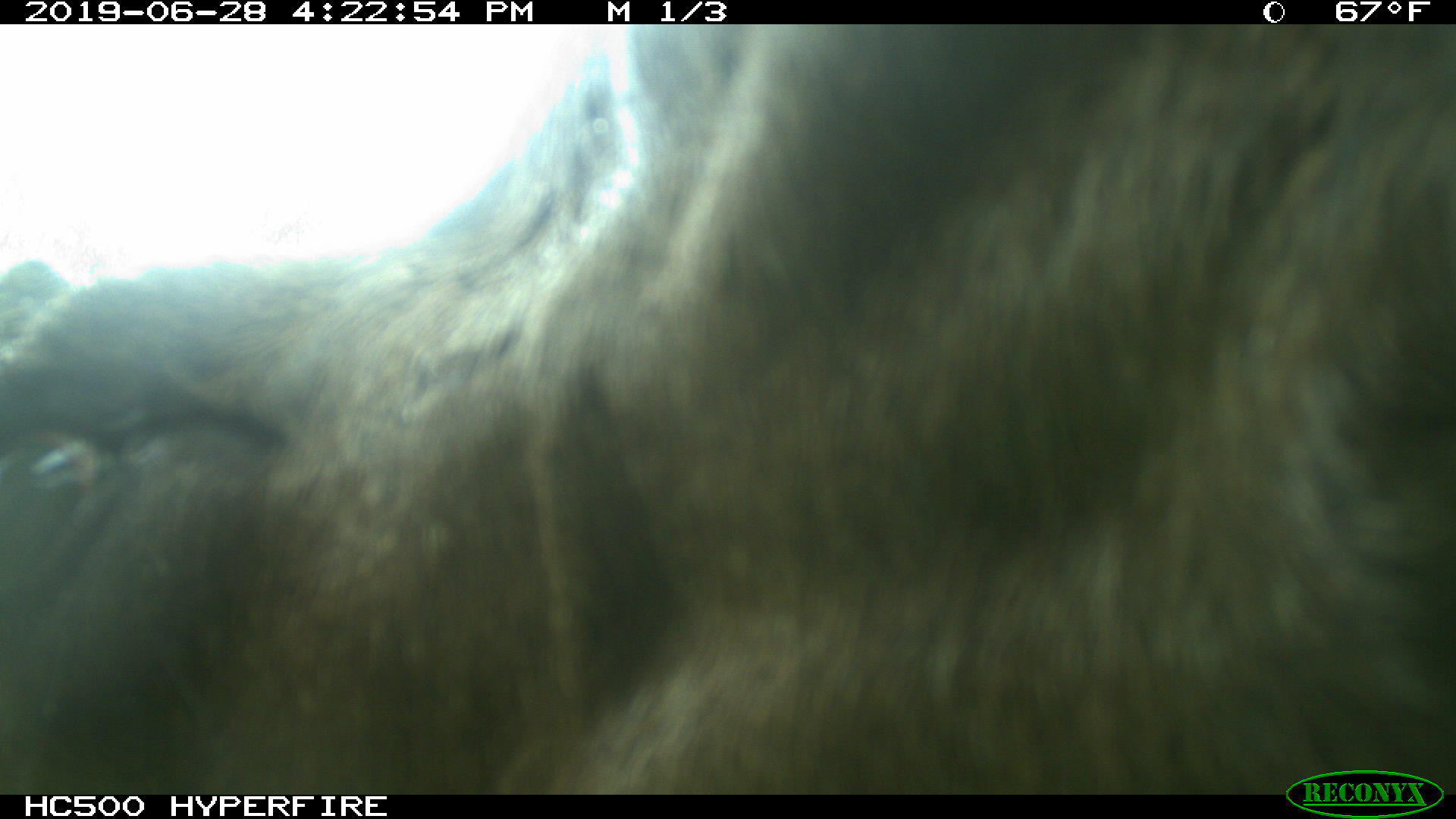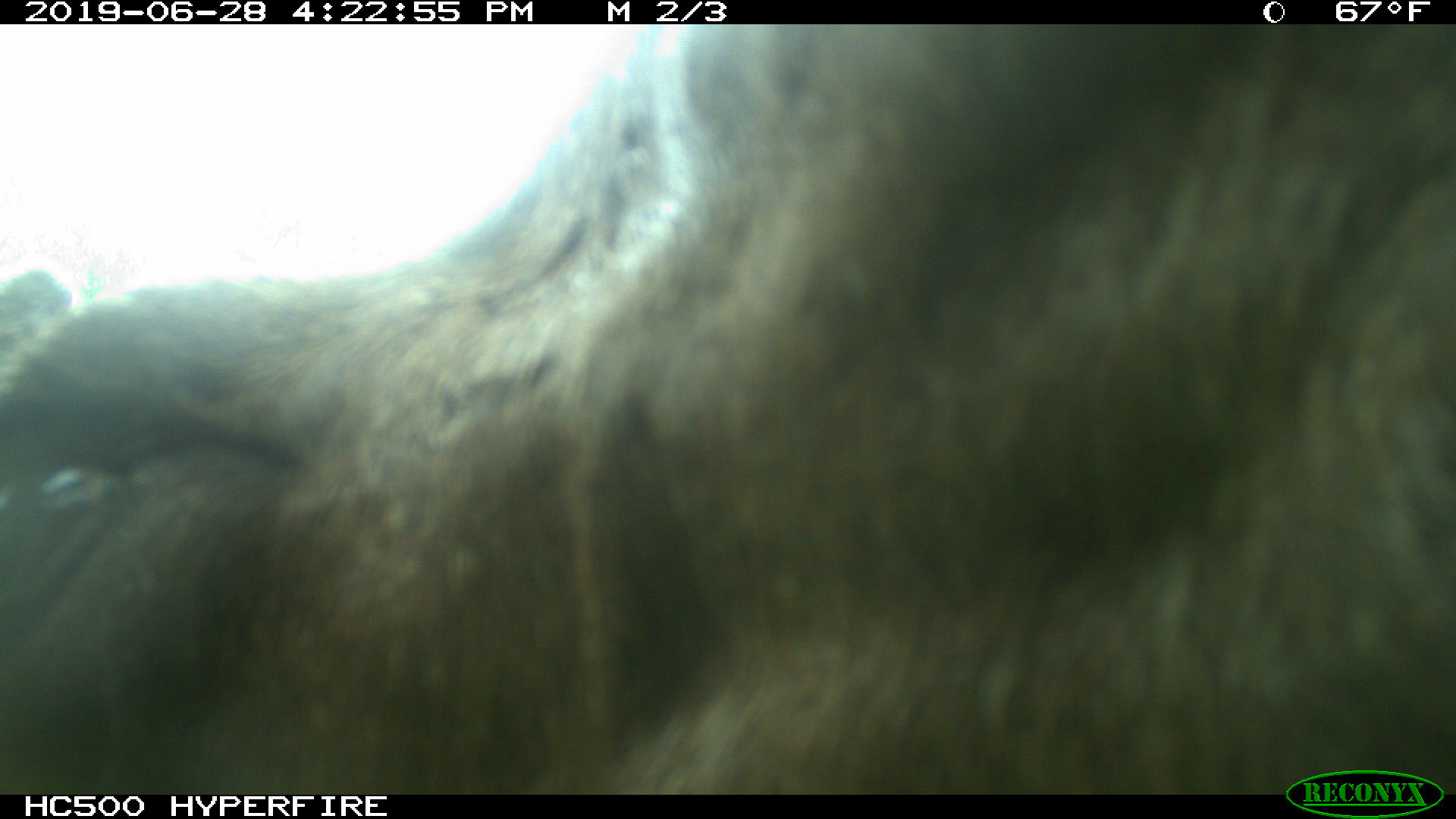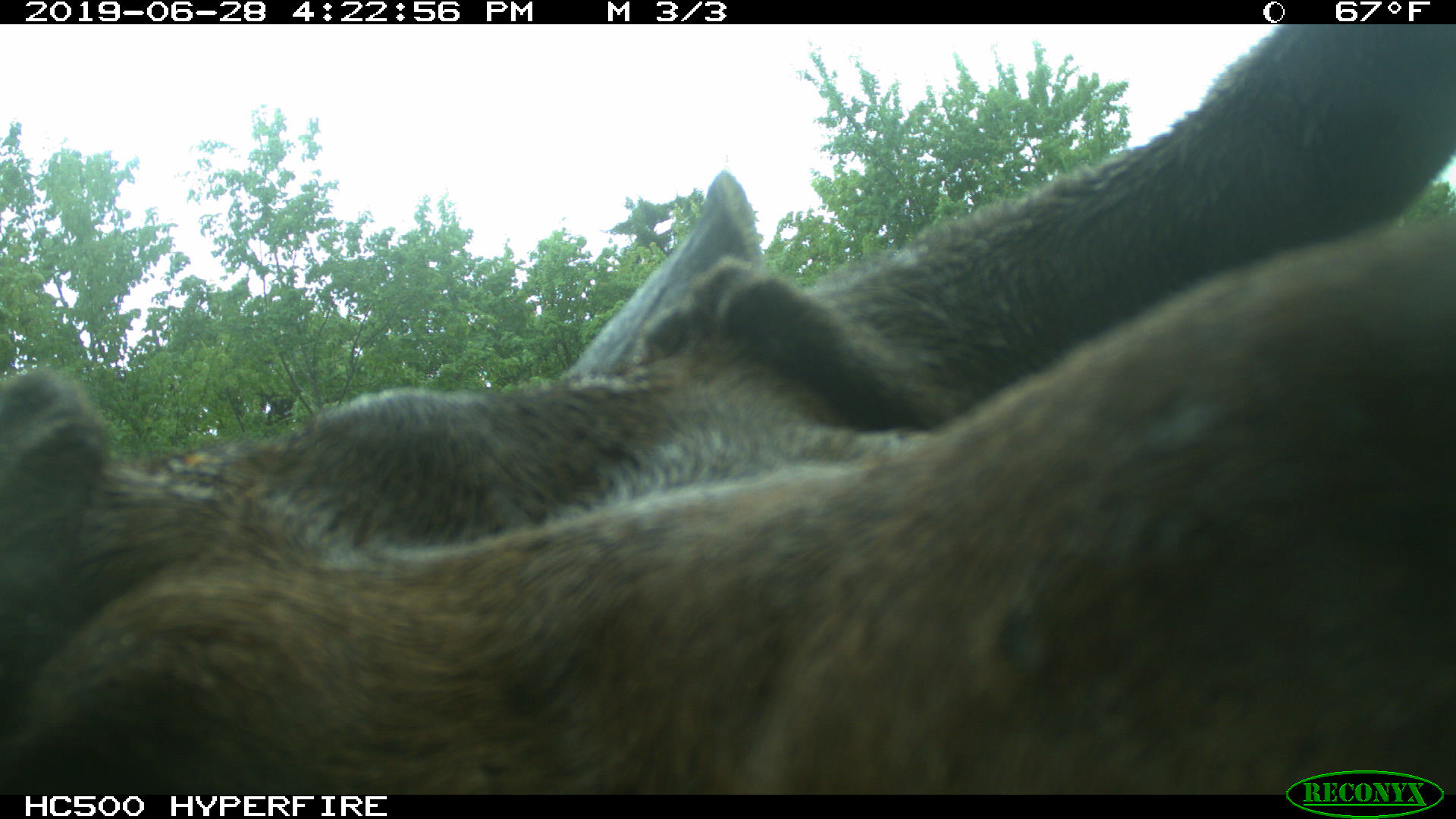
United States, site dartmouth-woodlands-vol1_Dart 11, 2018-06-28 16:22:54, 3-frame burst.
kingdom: Animalia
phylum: Chordata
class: Mammalia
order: Artiodactyla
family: Cervidae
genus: Alces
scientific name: Alces alces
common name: moose